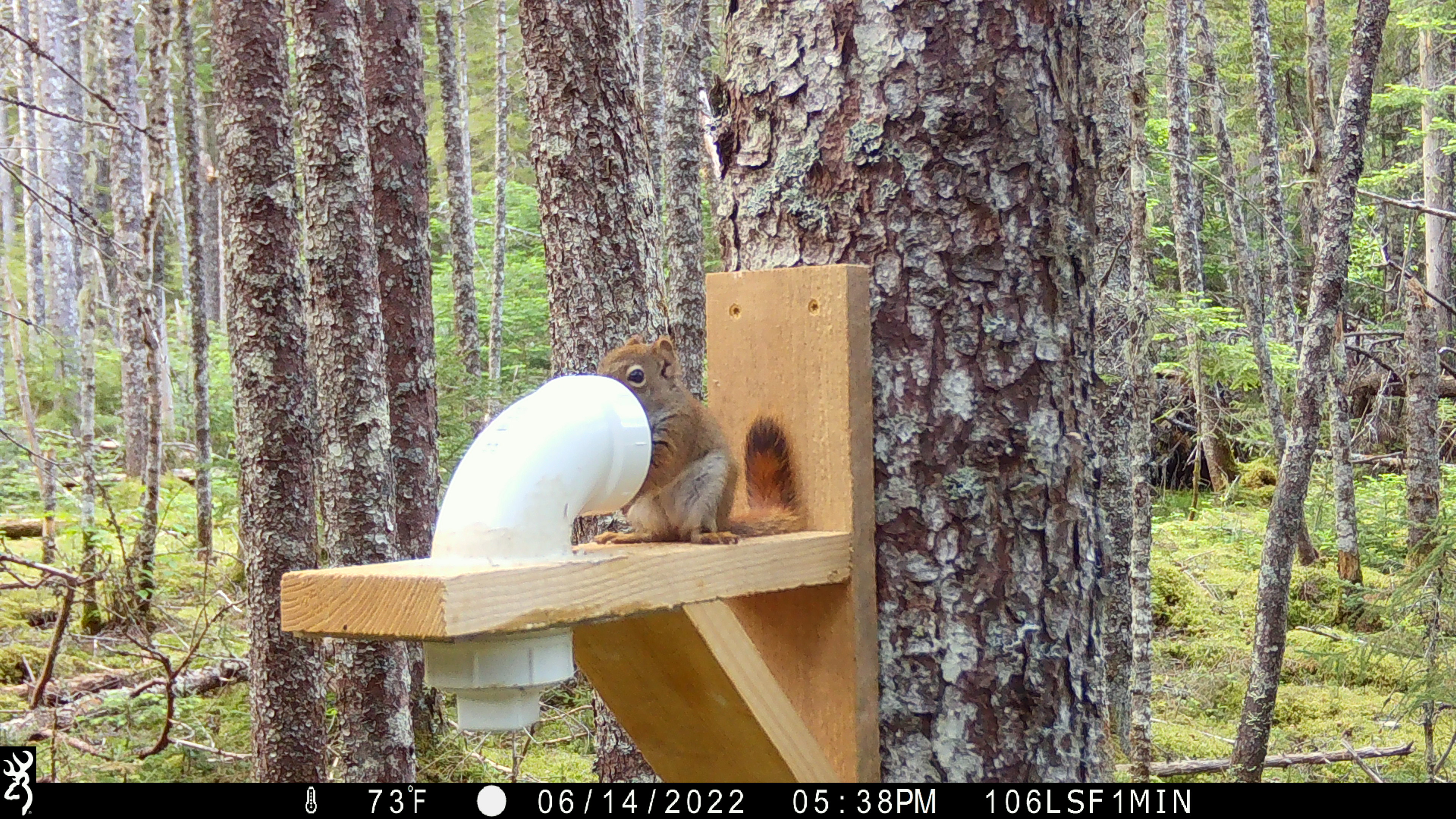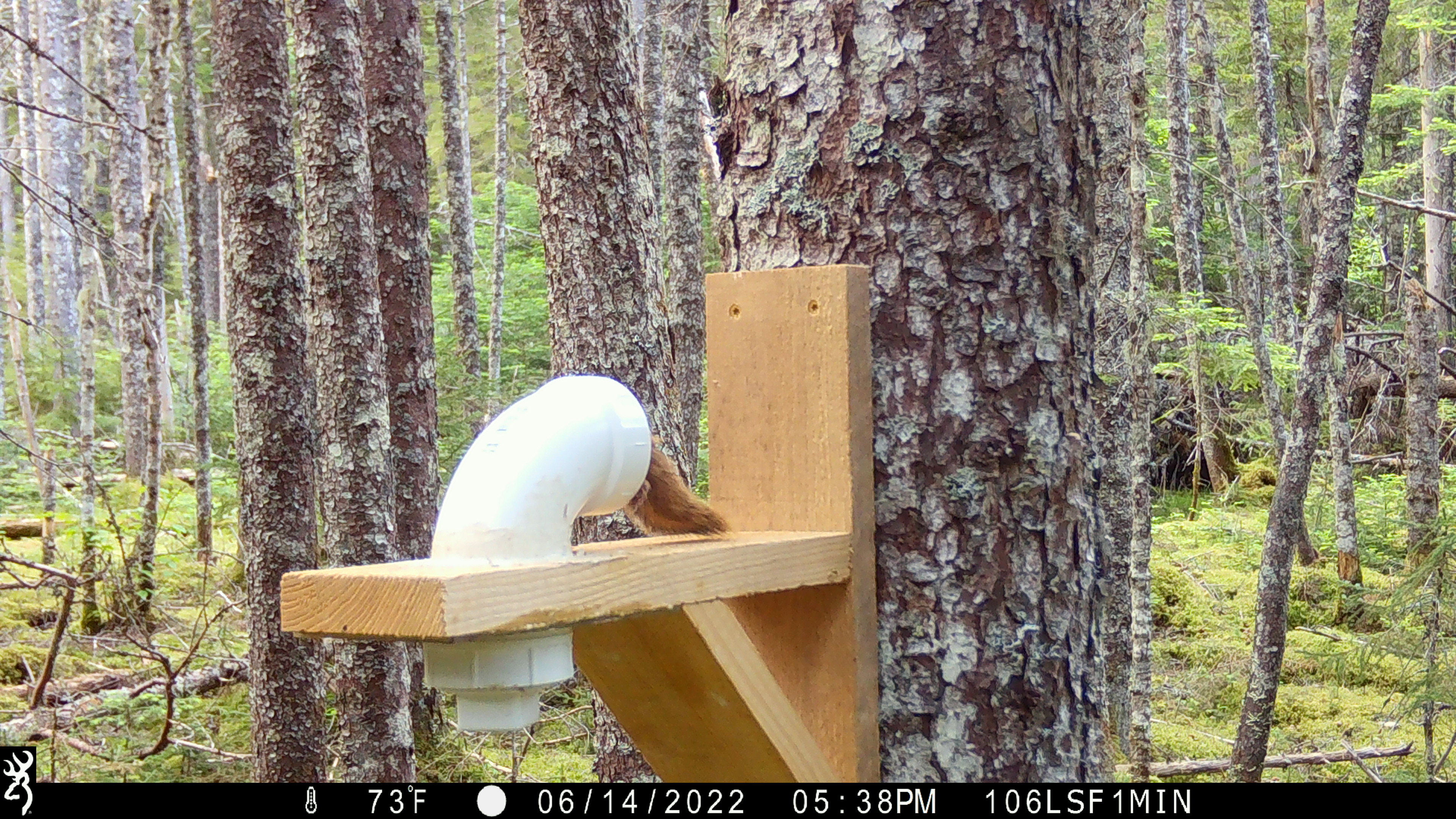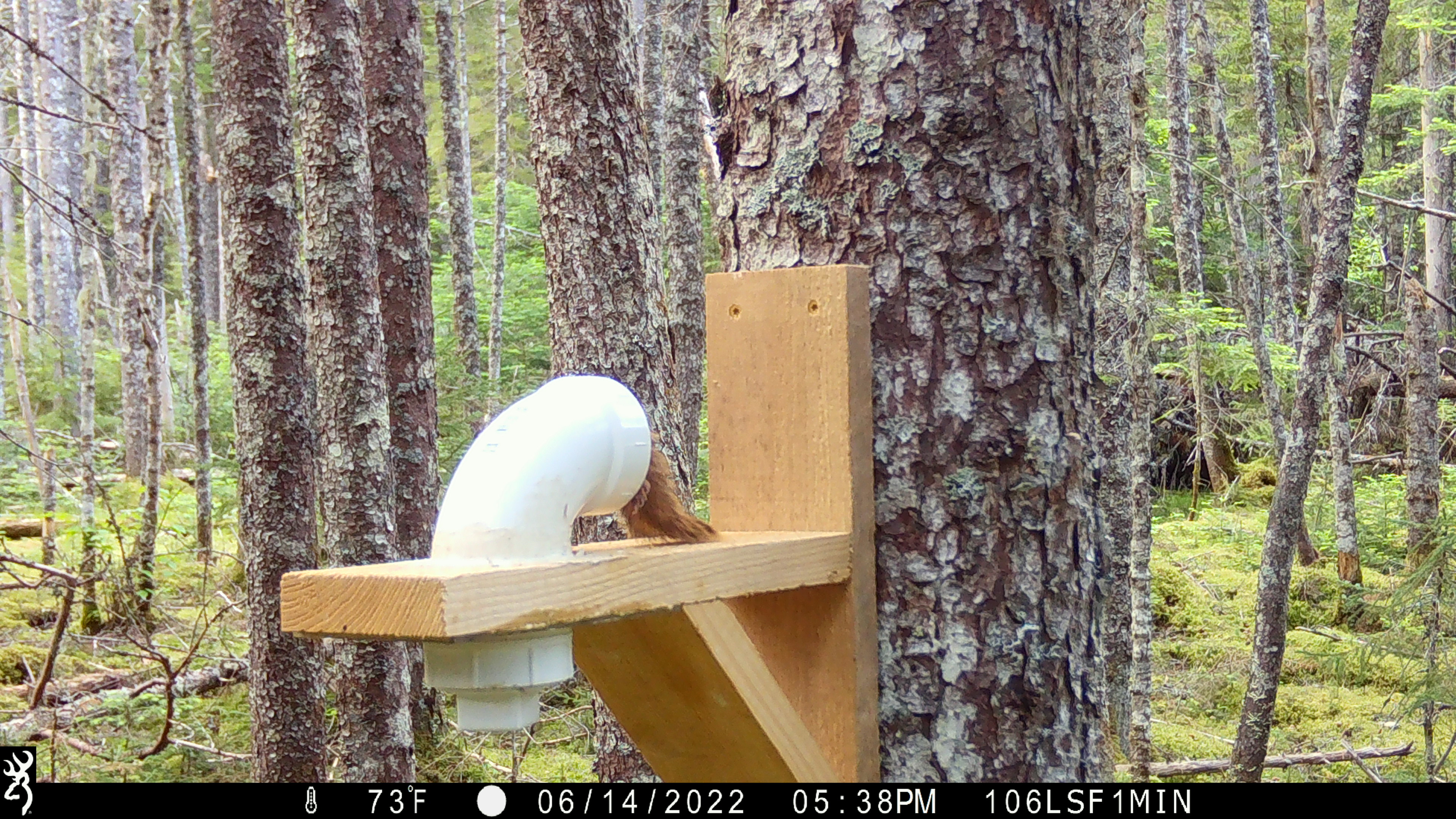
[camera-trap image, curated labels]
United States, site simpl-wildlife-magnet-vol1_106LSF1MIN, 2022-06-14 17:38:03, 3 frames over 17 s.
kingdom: Animalia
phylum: Chordata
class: Mammalia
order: Rodentia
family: Sciuridae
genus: Tamiasciurus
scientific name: Tamiasciurus hudsonicus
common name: red squirrel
Red squirrel (Tamiasciurus hudsonicus).